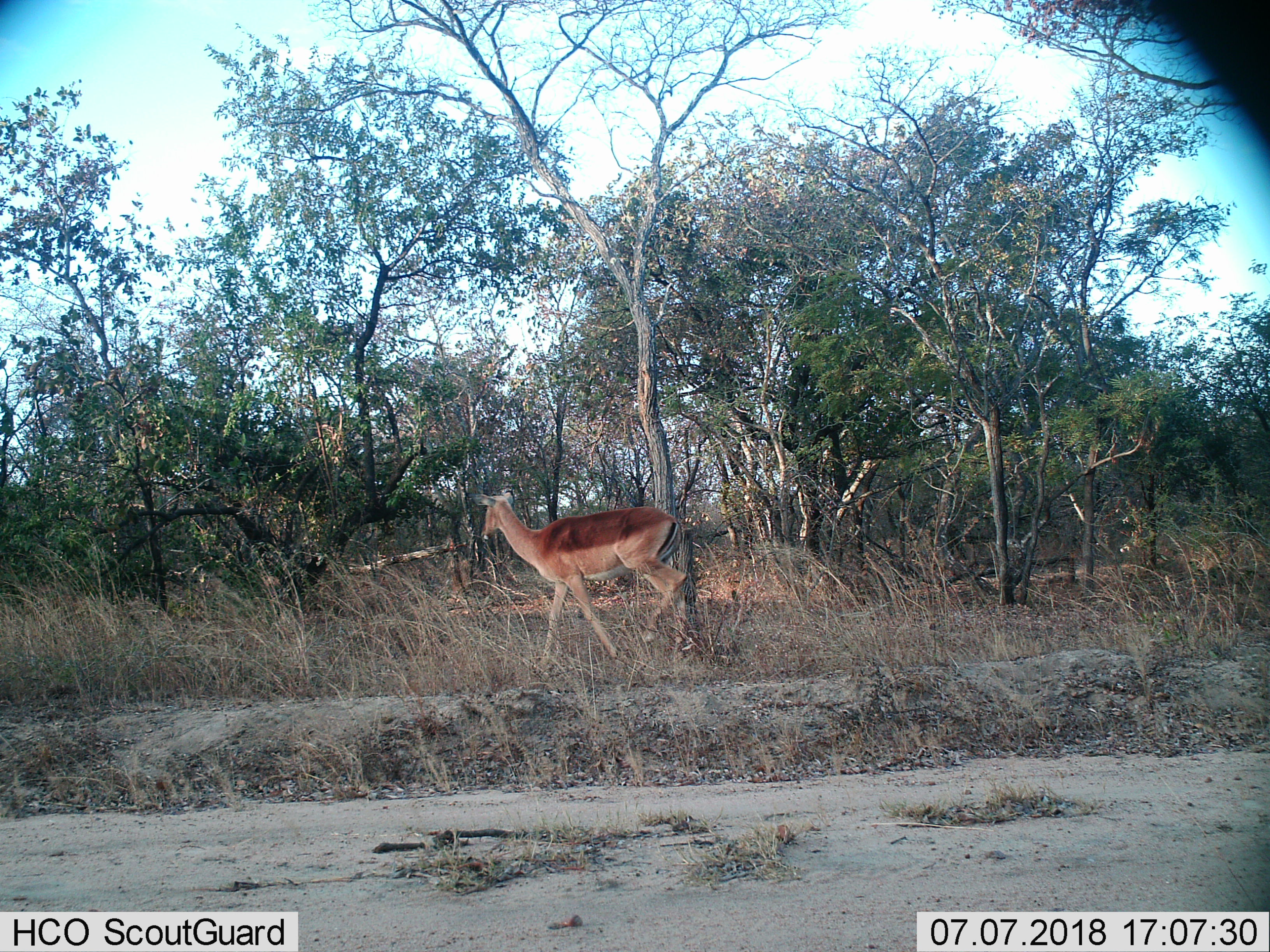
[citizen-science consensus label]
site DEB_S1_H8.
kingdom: Animalia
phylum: Chordata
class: Mammalia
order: Artiodactyla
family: Bovidae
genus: Aepyceros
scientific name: Aepyceros melampus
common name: impala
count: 1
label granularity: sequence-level